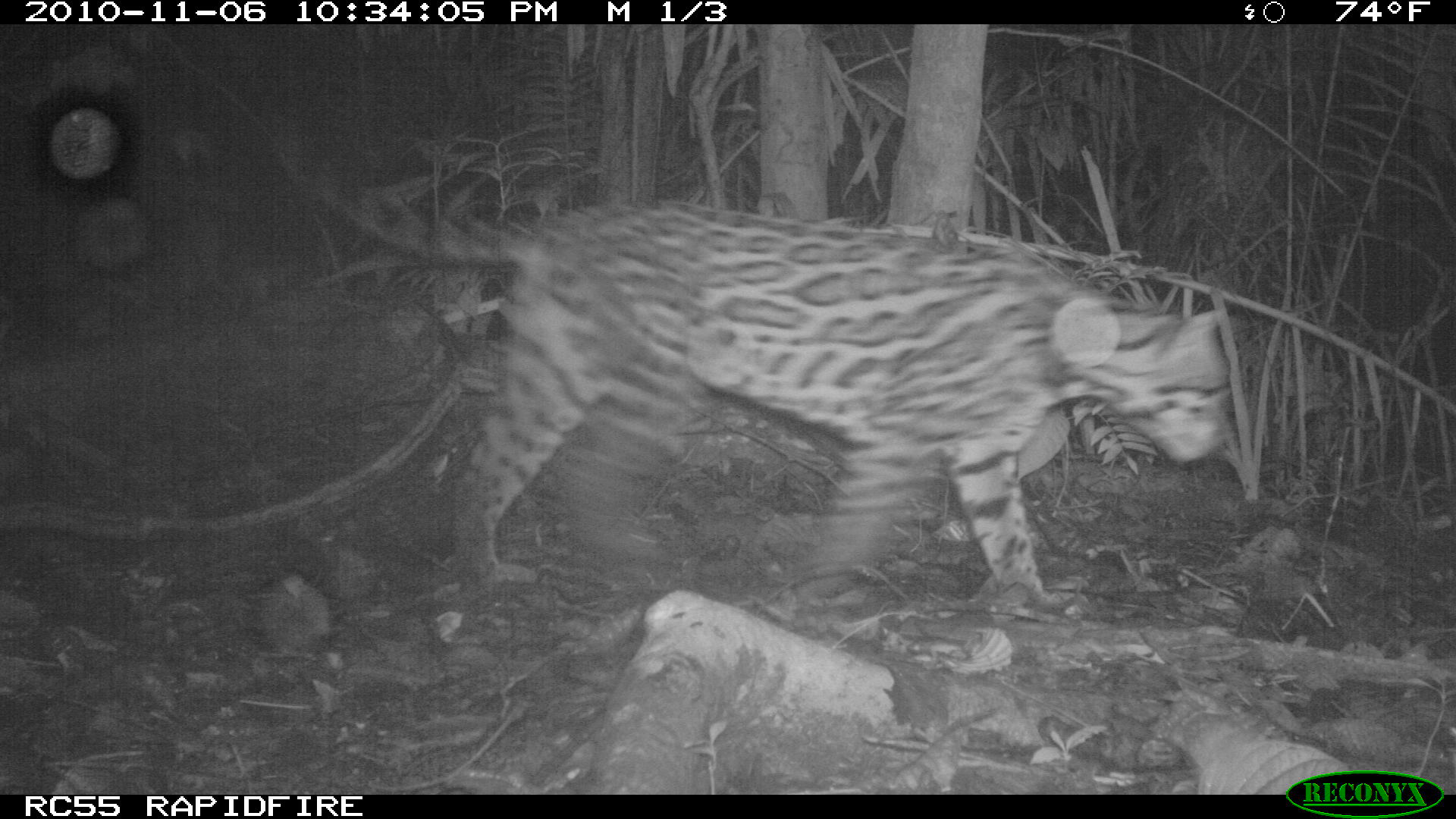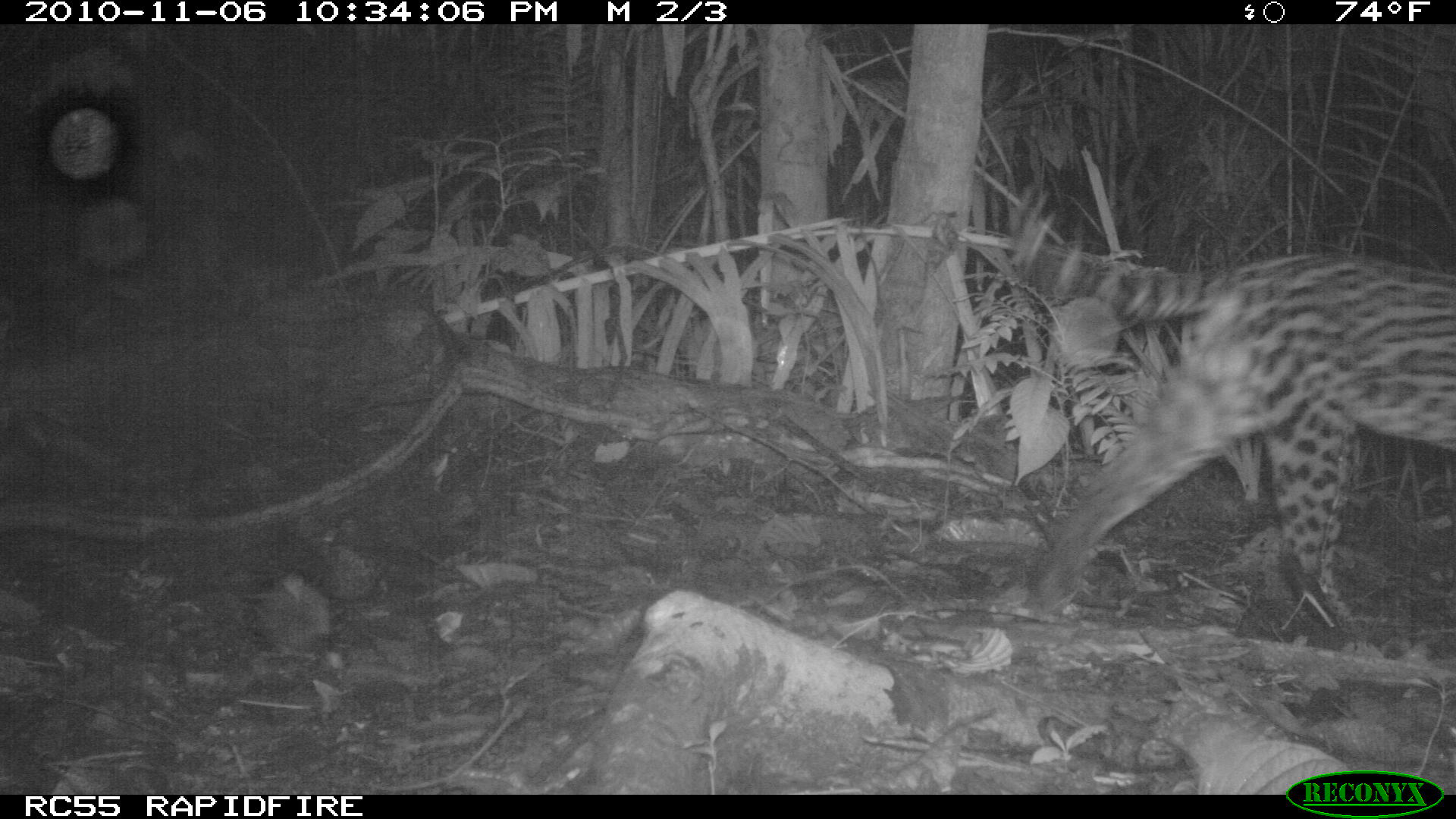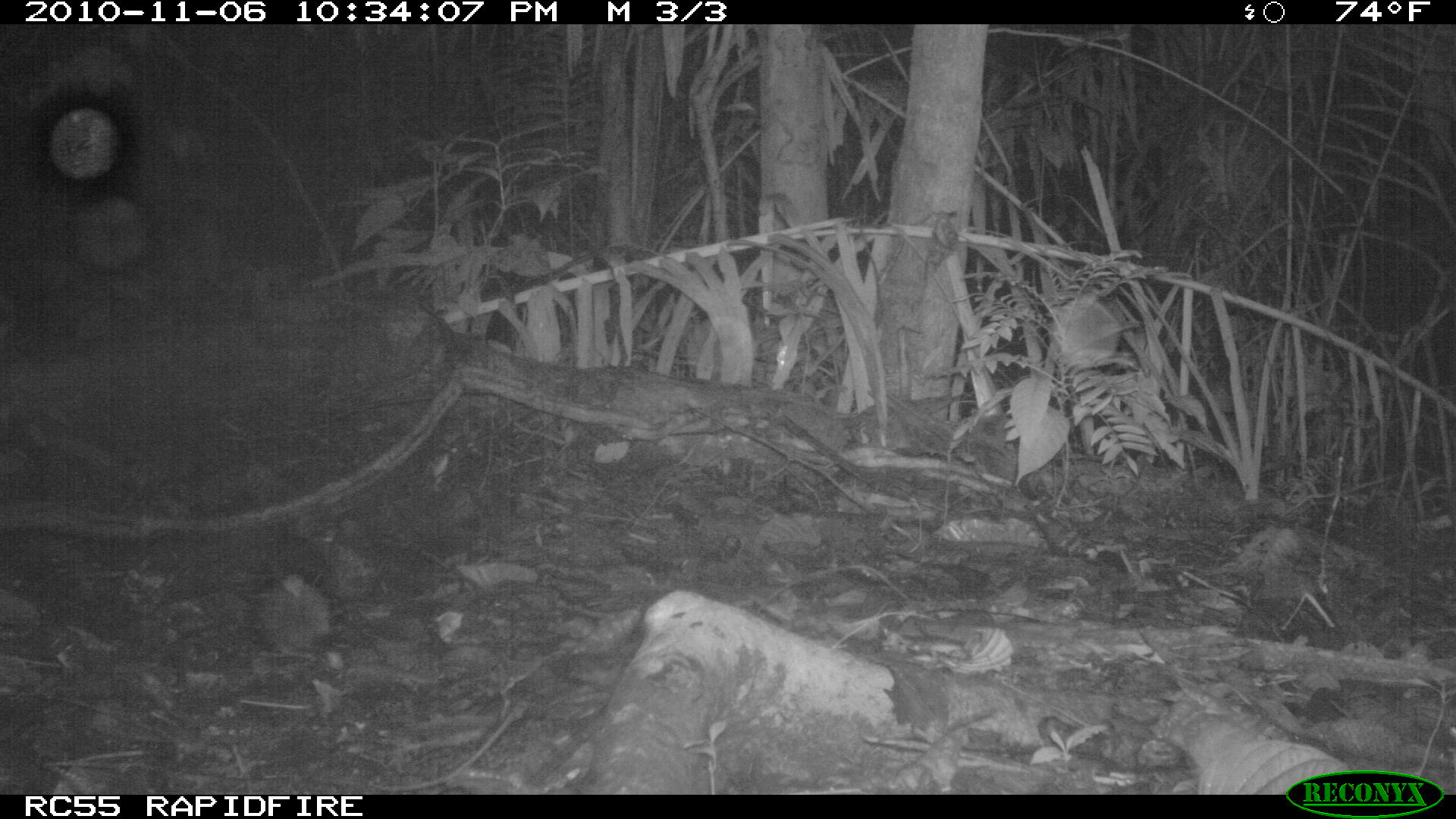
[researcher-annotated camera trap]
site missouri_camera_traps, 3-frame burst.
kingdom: Animalia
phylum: Chordata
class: Mammalia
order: Carnivora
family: Felidae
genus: Leopardus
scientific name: Leopardus pardalis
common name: ocelot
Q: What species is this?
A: Ocelot (Leopardus pardalis).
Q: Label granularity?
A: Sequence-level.